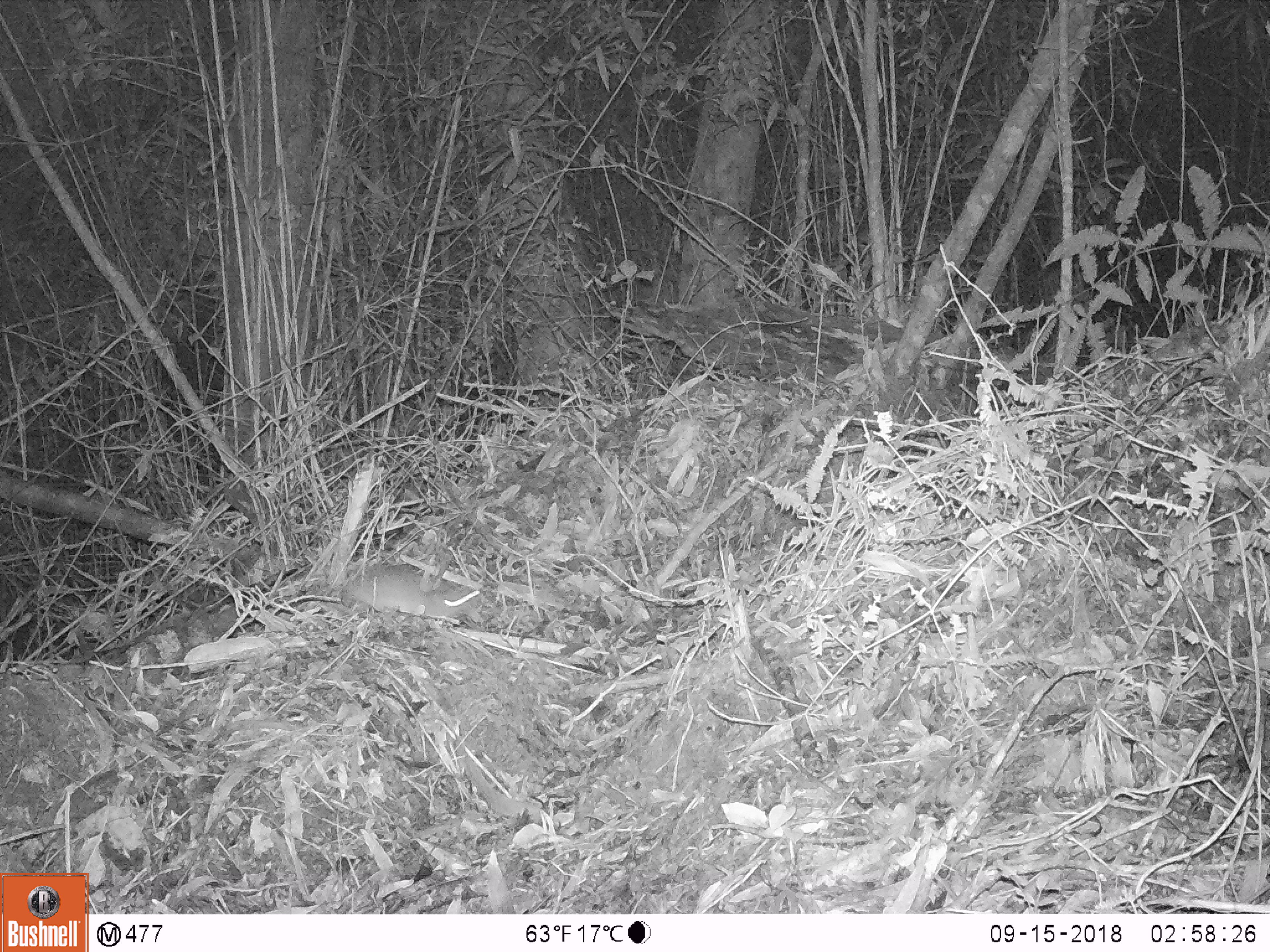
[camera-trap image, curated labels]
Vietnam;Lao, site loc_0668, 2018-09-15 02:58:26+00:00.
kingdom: Animalia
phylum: Chordata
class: Mammalia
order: Rodentia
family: Muridae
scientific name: Muridae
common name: old-world mice and rats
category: unidentified murid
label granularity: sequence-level